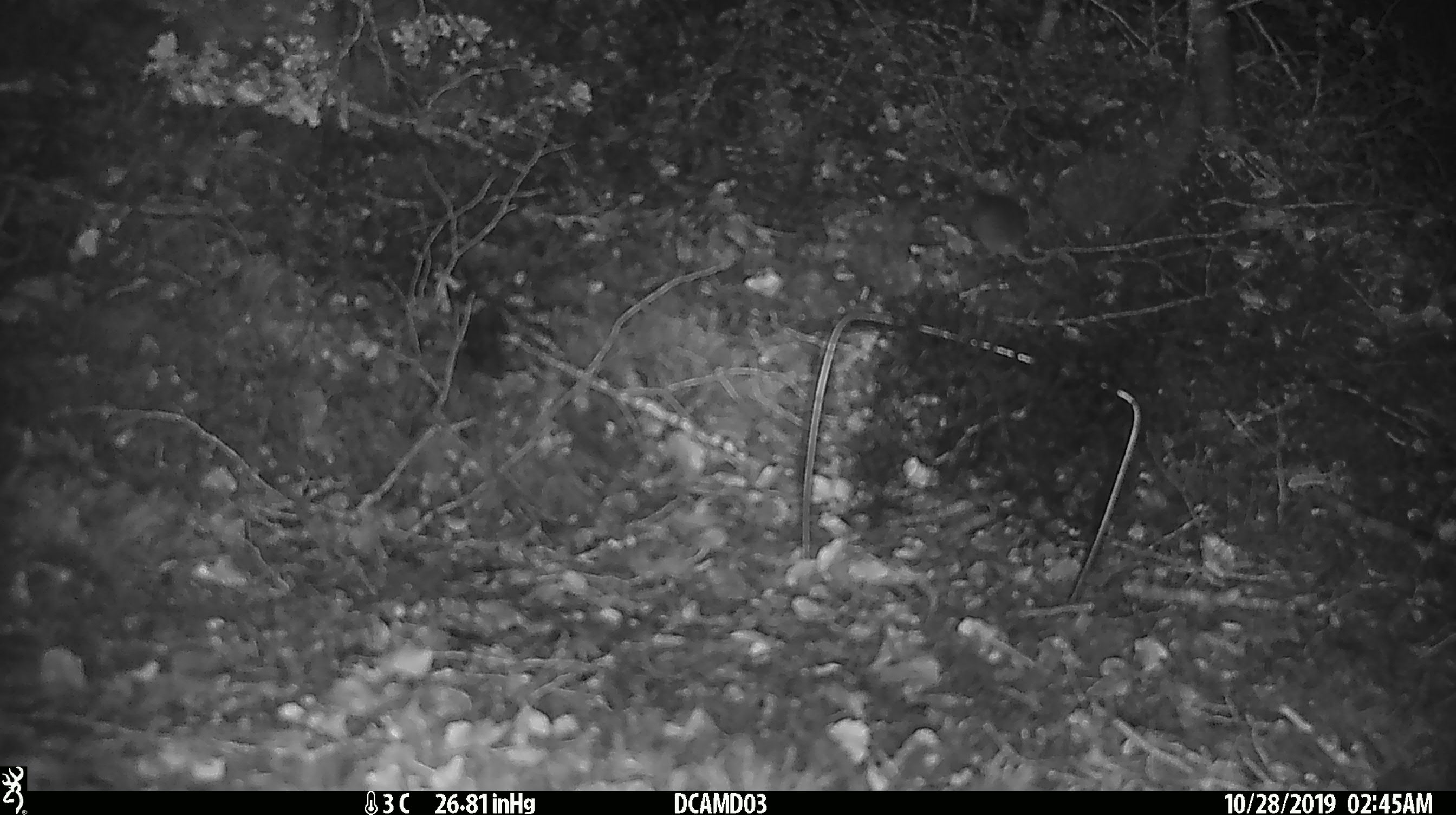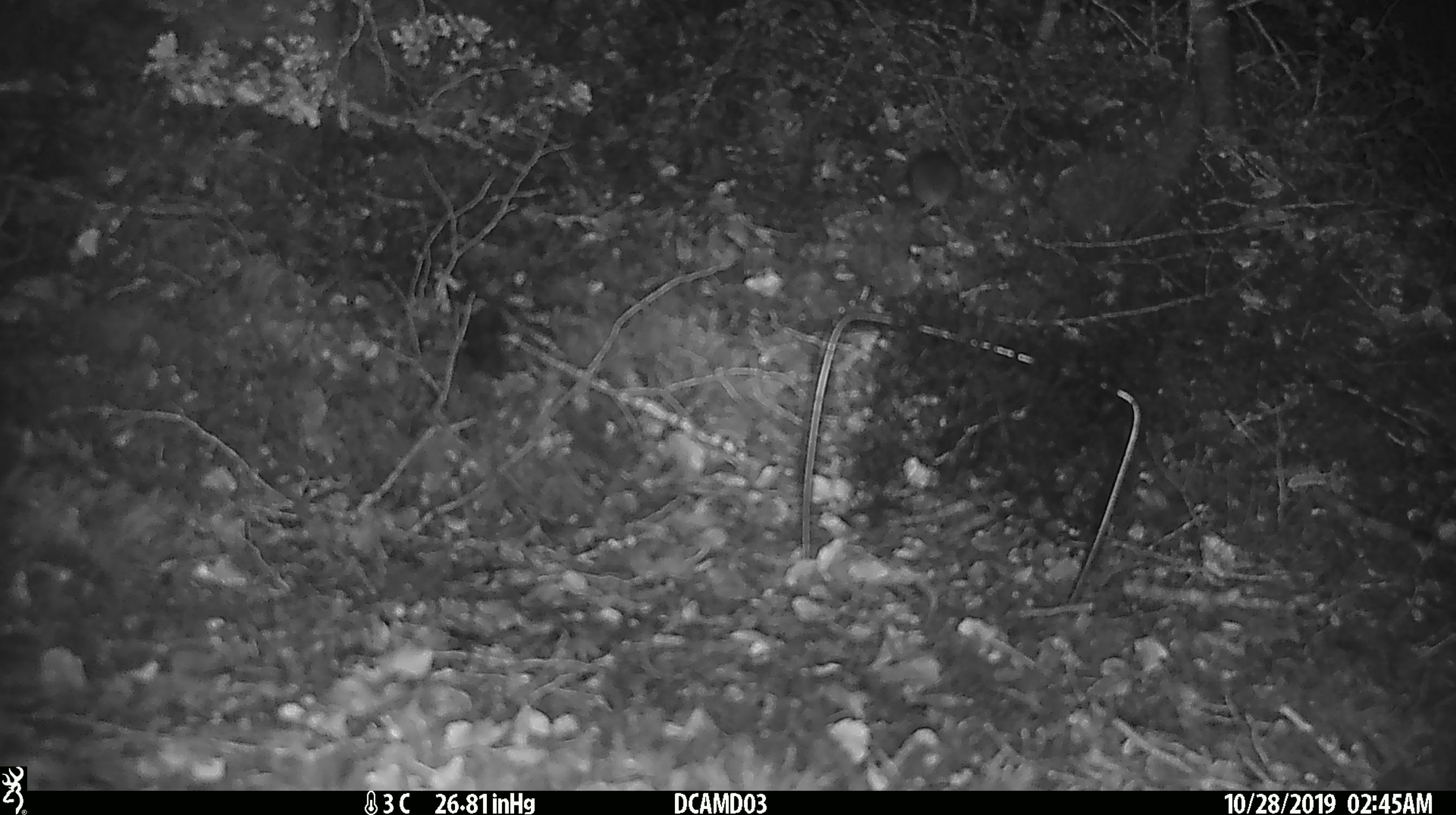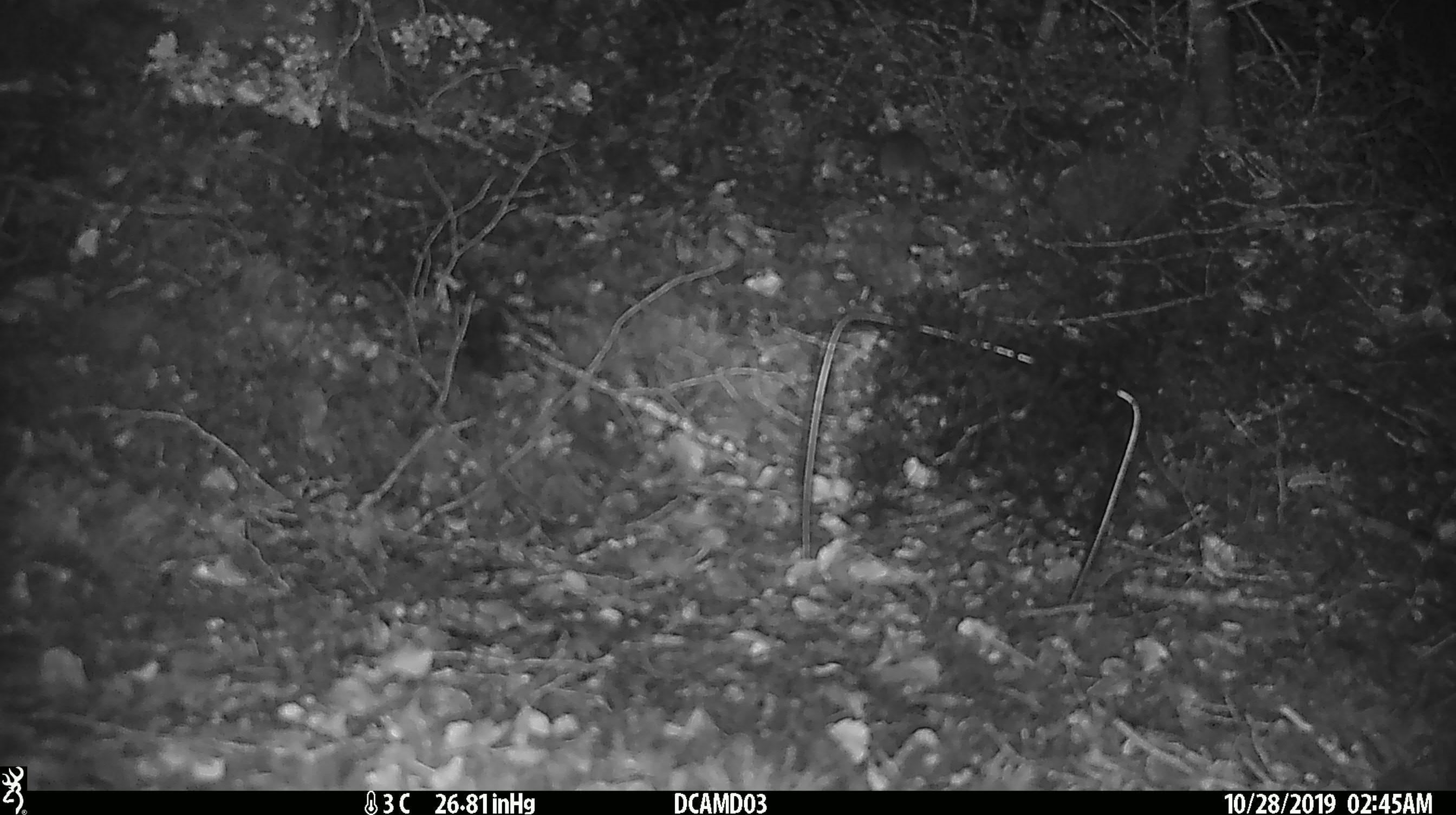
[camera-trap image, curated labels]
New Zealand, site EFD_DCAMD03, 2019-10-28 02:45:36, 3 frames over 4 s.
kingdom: Animalia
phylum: Chordata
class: Mammalia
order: Rodentia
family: Muridae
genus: Mus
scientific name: Mus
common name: mouse